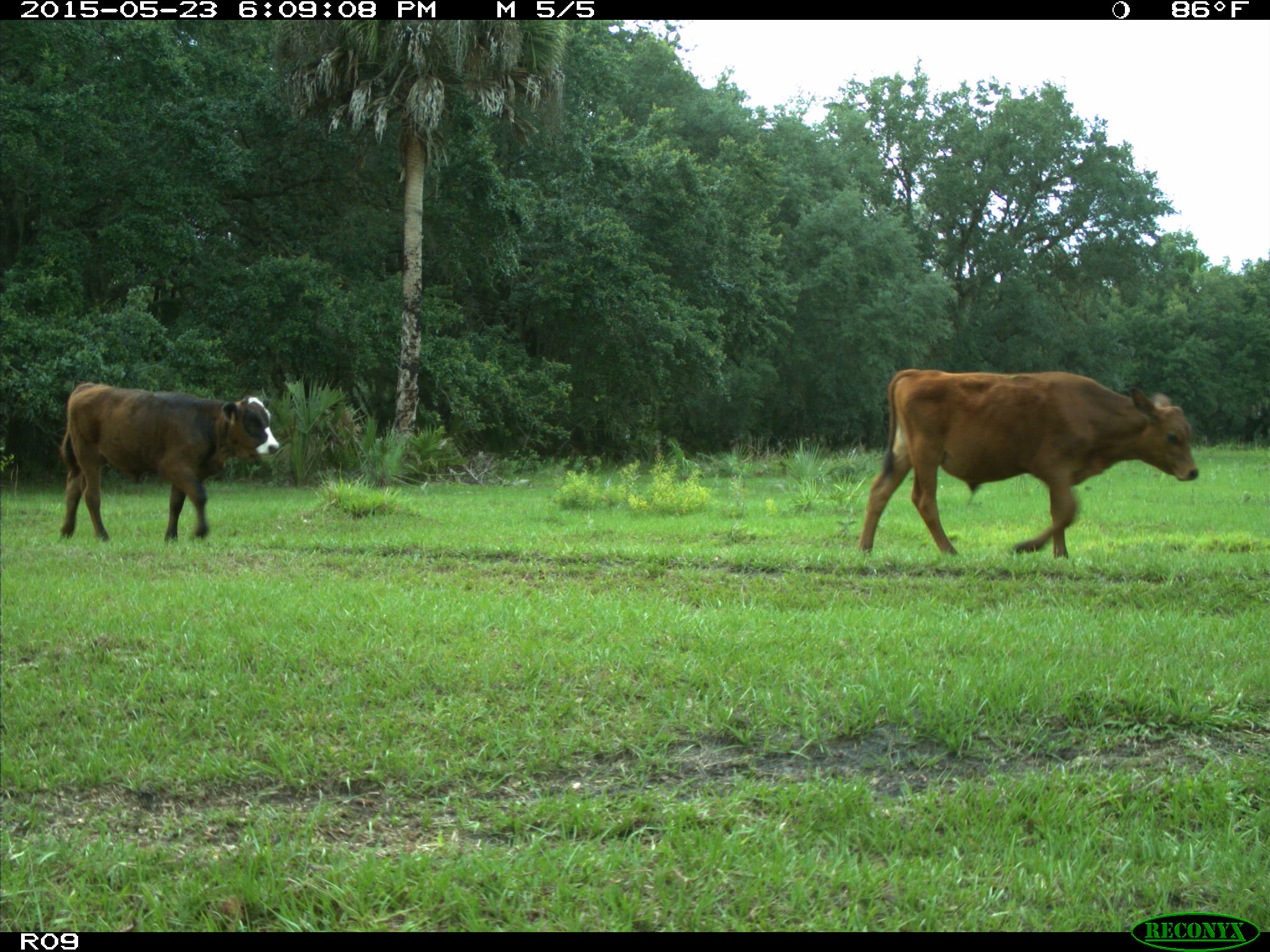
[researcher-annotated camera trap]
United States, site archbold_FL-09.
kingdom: Animalia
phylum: Chordata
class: Mammalia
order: Artiodactyla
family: Bovidae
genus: Bos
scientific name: Bos taurus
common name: domestic cow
Bos taurus (domestic cow).